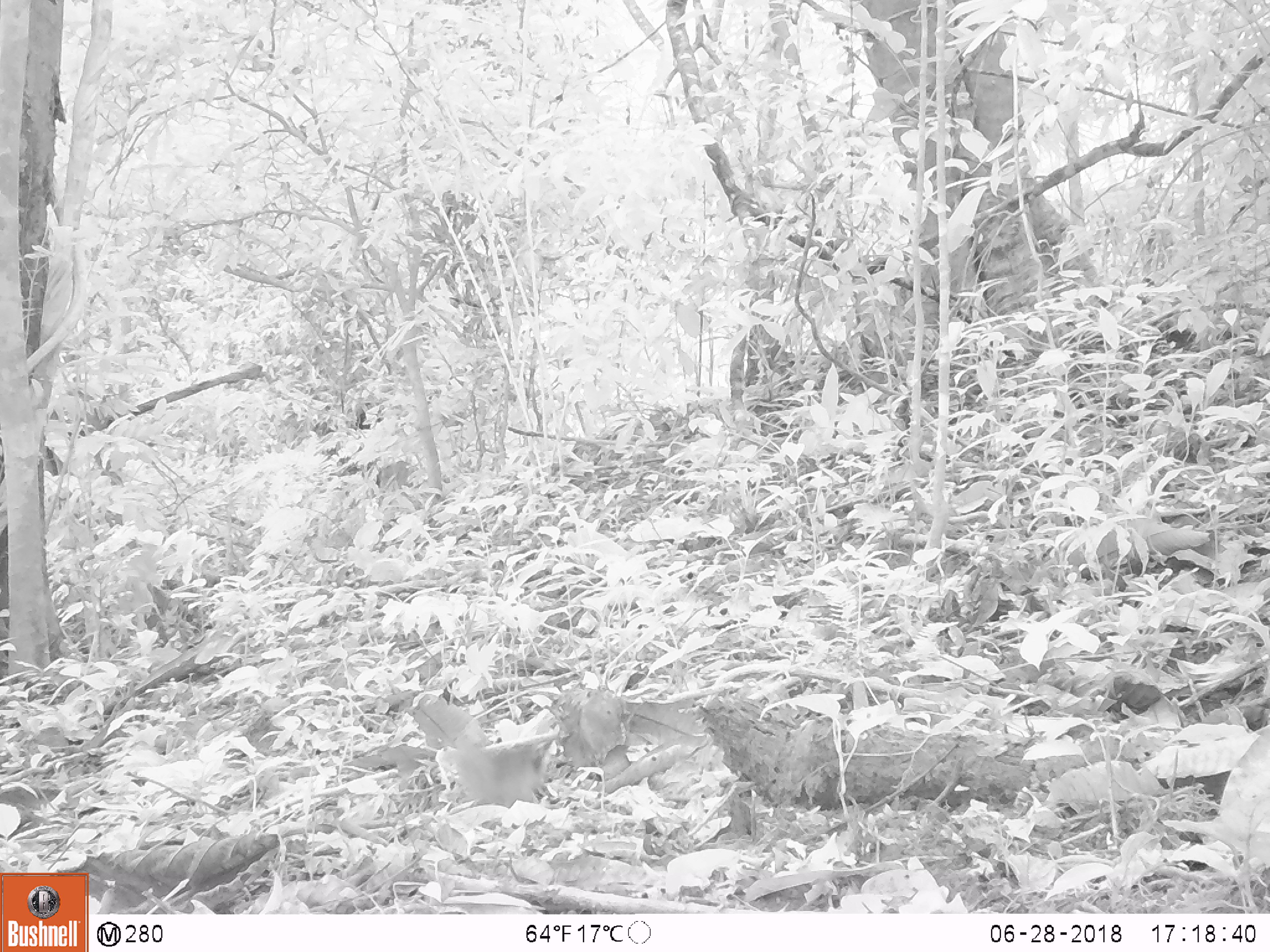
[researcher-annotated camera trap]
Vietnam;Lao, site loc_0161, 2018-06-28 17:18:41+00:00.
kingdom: Animalia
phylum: Chordata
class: Aves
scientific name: Aves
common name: bird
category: unidentified bird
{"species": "unidentified bird (bird) (Aves)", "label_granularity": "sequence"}